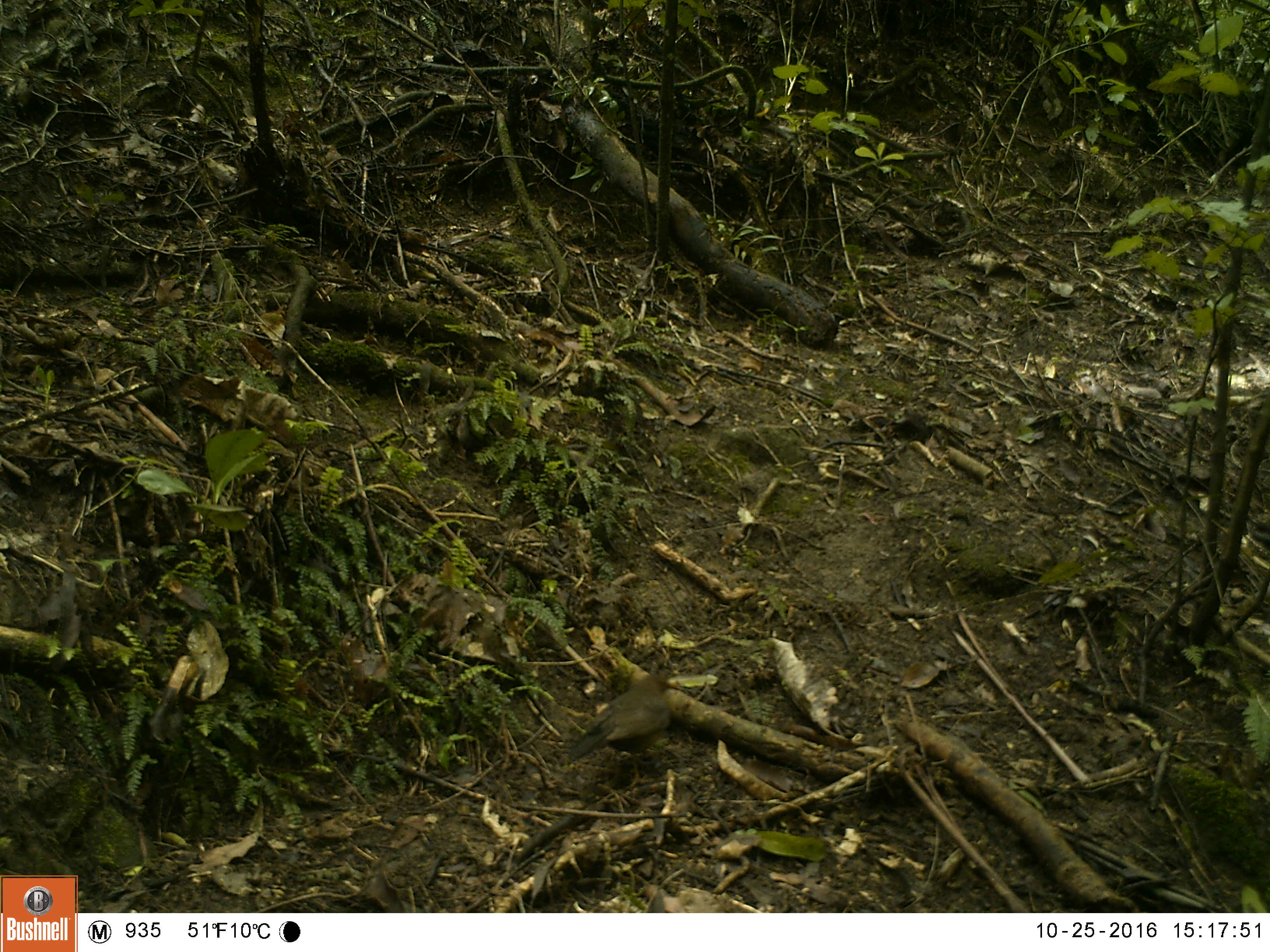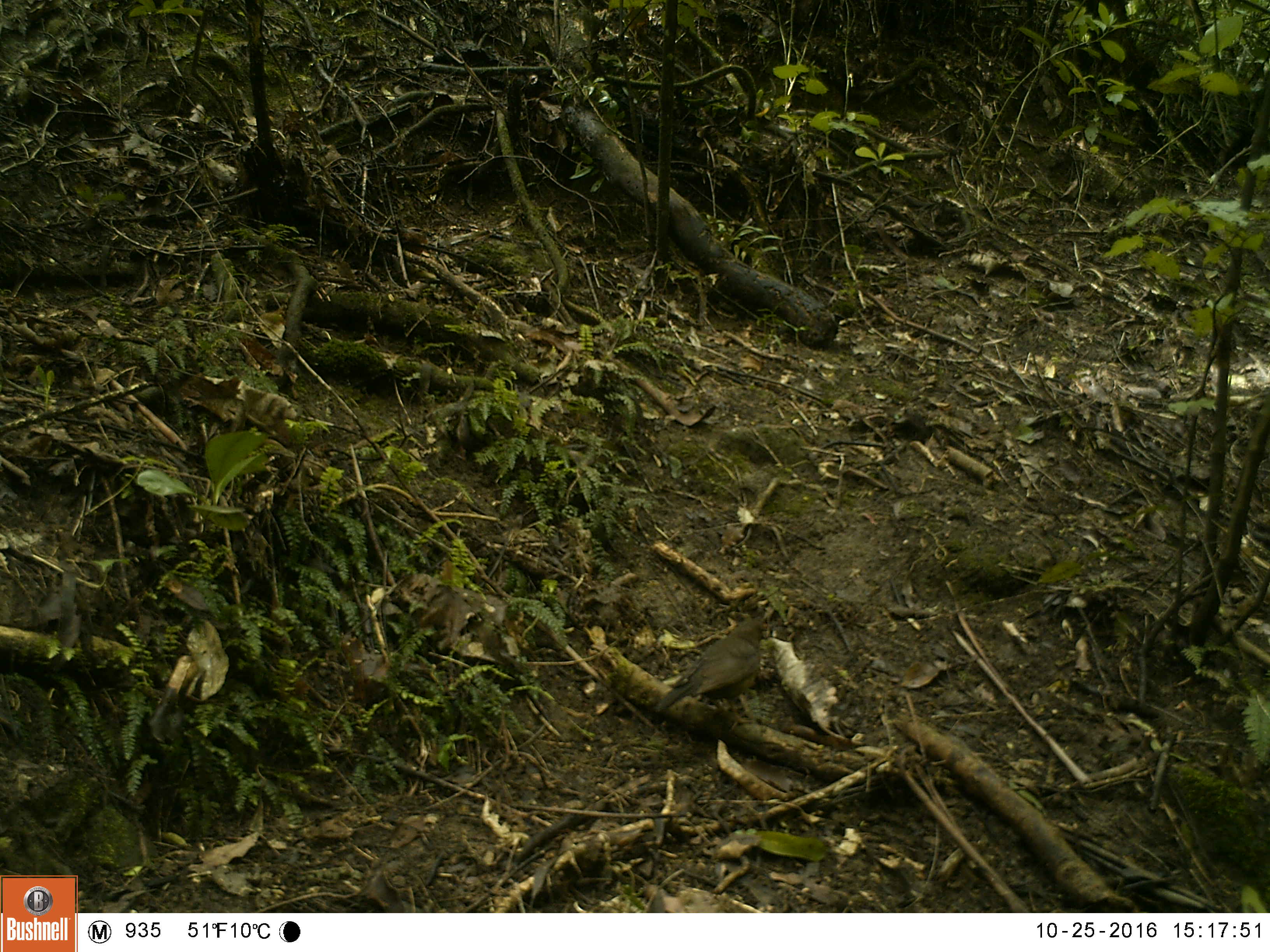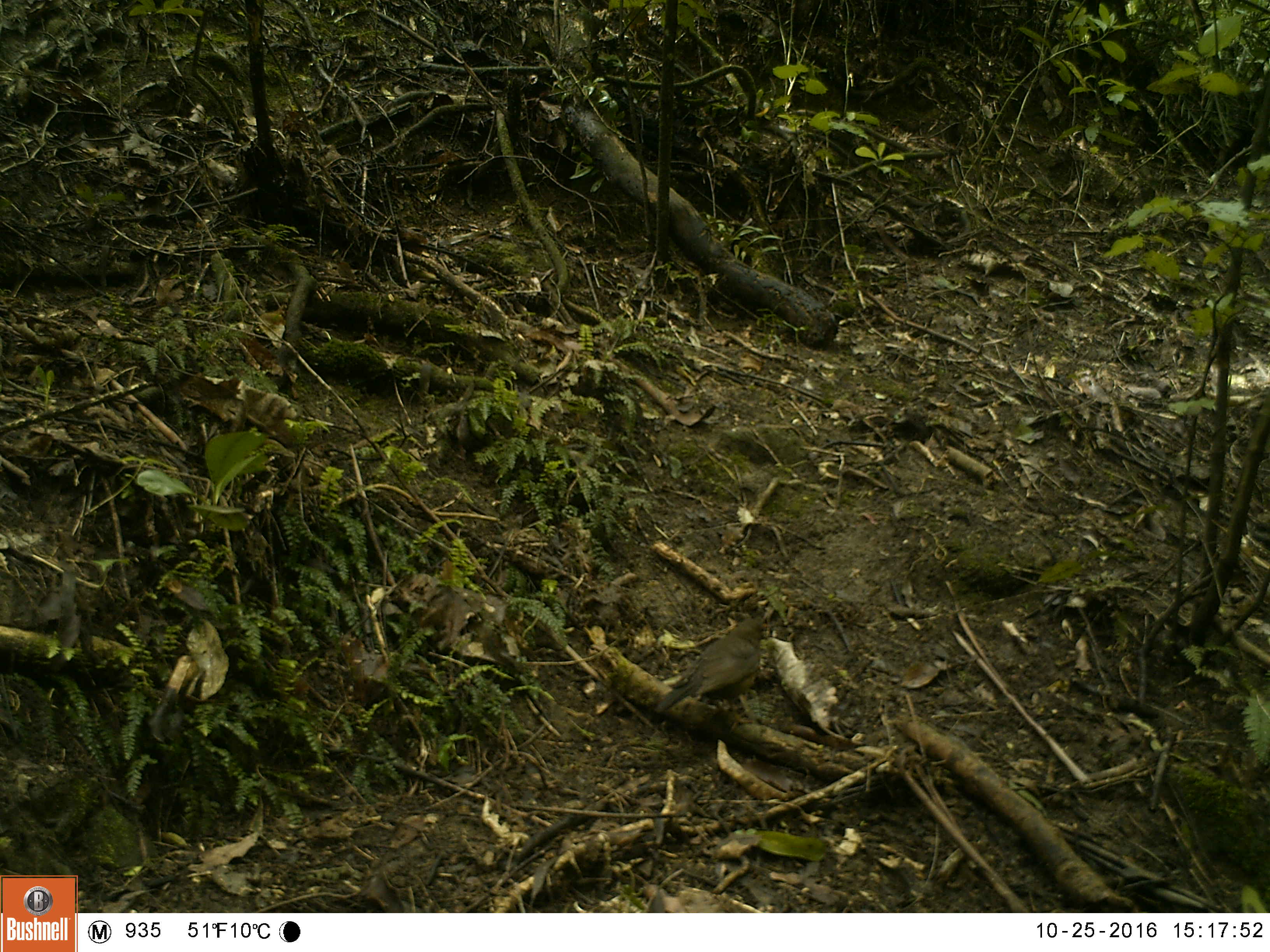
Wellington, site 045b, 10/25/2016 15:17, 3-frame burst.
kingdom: Animalia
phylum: Chordata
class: Aves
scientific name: Aves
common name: bird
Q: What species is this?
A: Bird (Aves).